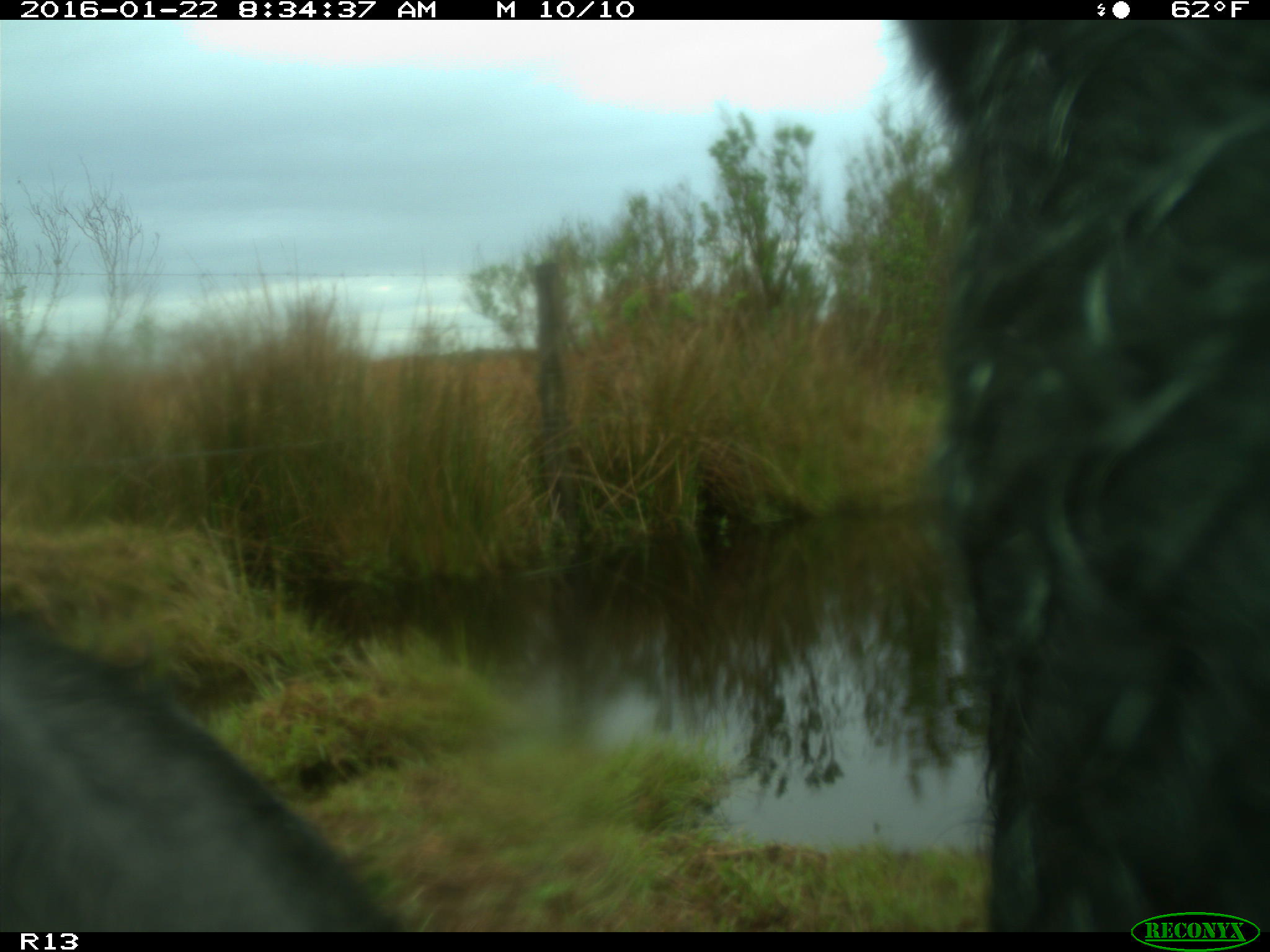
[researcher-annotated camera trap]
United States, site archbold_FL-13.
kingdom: Animalia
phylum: Chordata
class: Mammalia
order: Artiodactyla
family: Bovidae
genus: Bos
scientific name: Bos taurus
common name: domestic cow